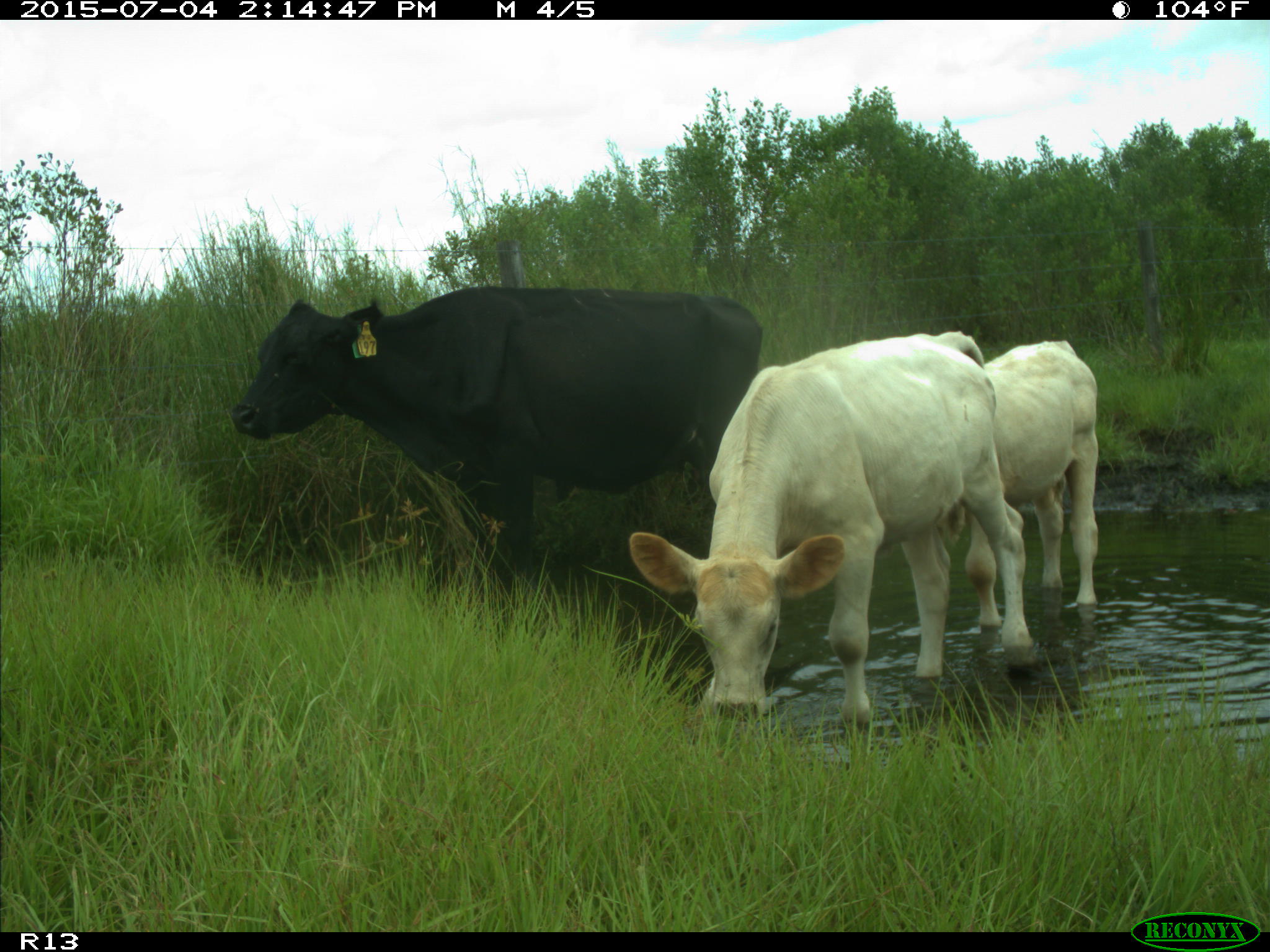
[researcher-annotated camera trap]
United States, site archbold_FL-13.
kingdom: Animalia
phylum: Chordata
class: Mammalia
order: Artiodactyla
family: Bovidae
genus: Bos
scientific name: Bos taurus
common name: domestic cow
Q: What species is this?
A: Bos taurus (domestic cow).